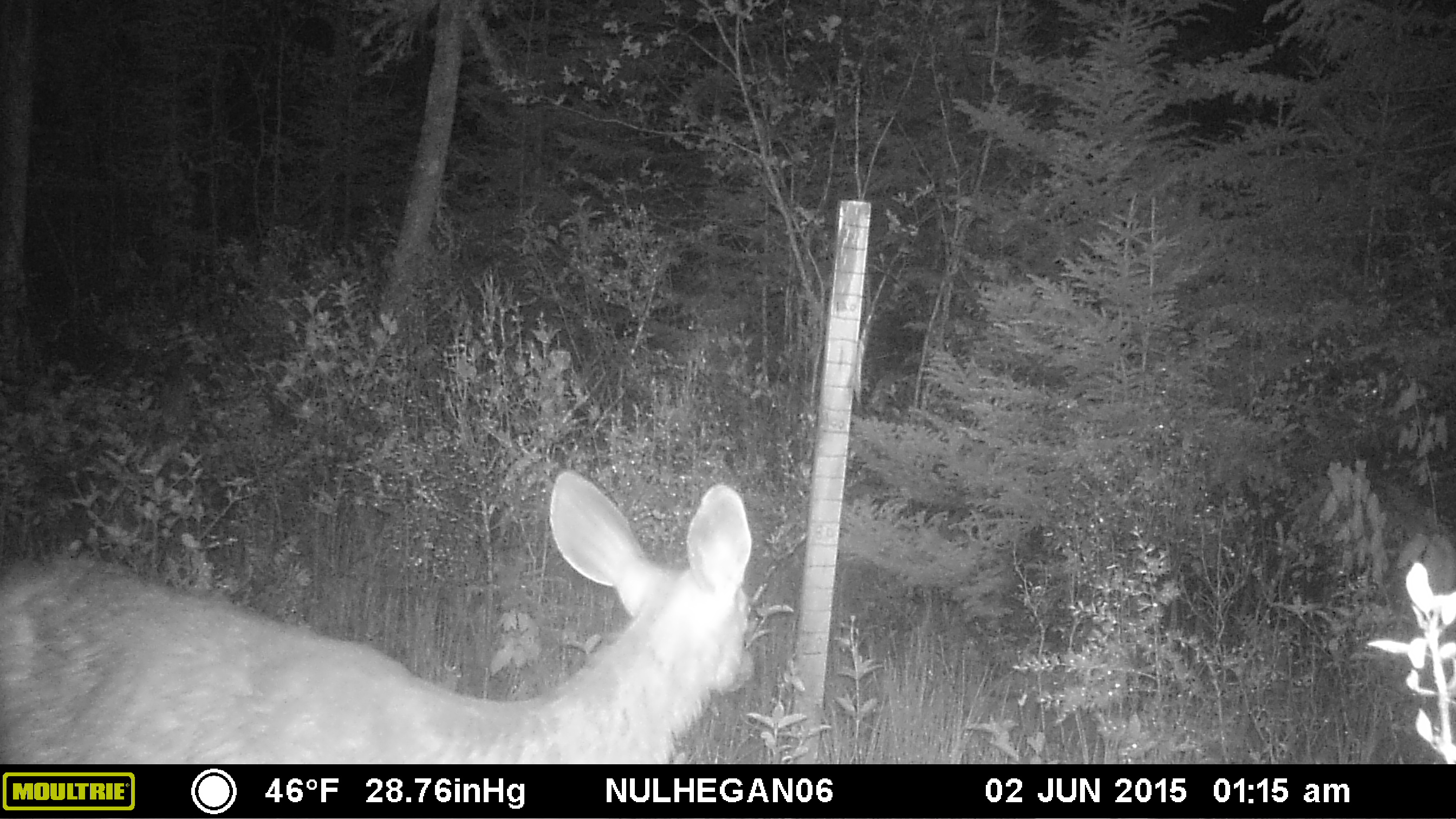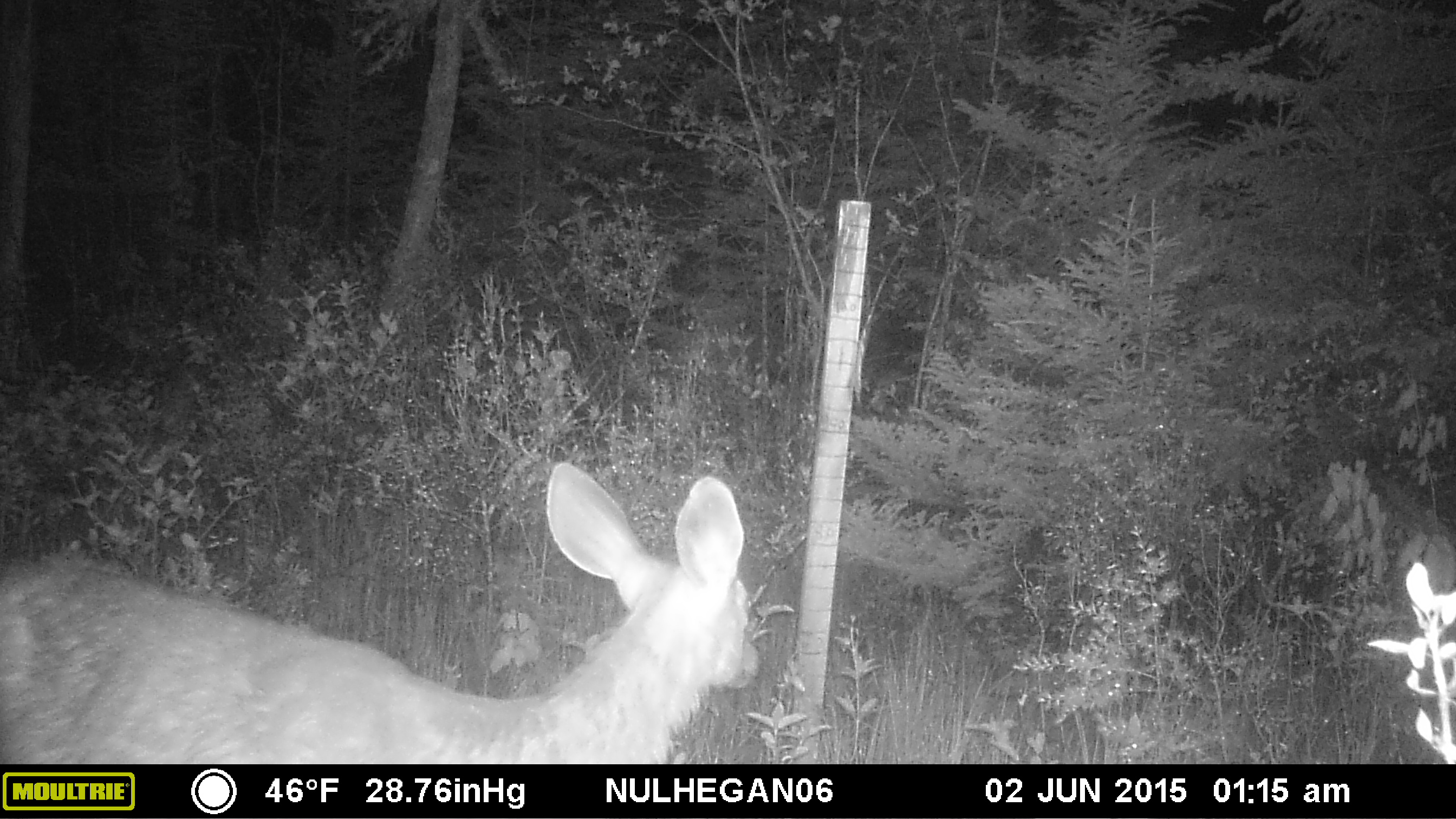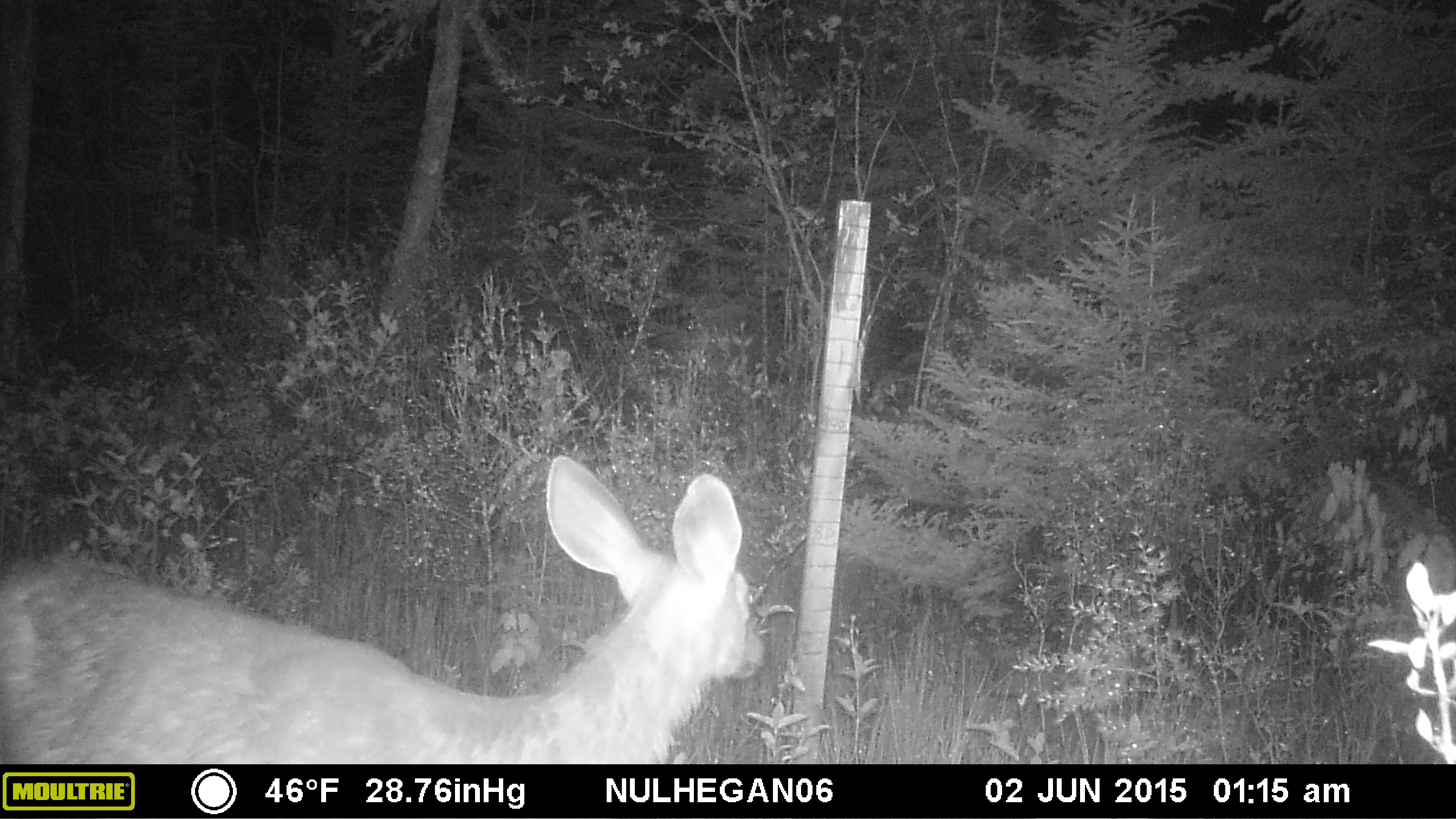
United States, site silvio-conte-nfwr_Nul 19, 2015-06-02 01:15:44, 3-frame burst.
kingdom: Animalia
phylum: Chordata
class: Mammalia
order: Artiodactyla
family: Cervidae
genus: Odocoileus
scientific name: Odocoileus virginianus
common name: white-tailed deer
White-tailed deer (Odocoileus virginianus).